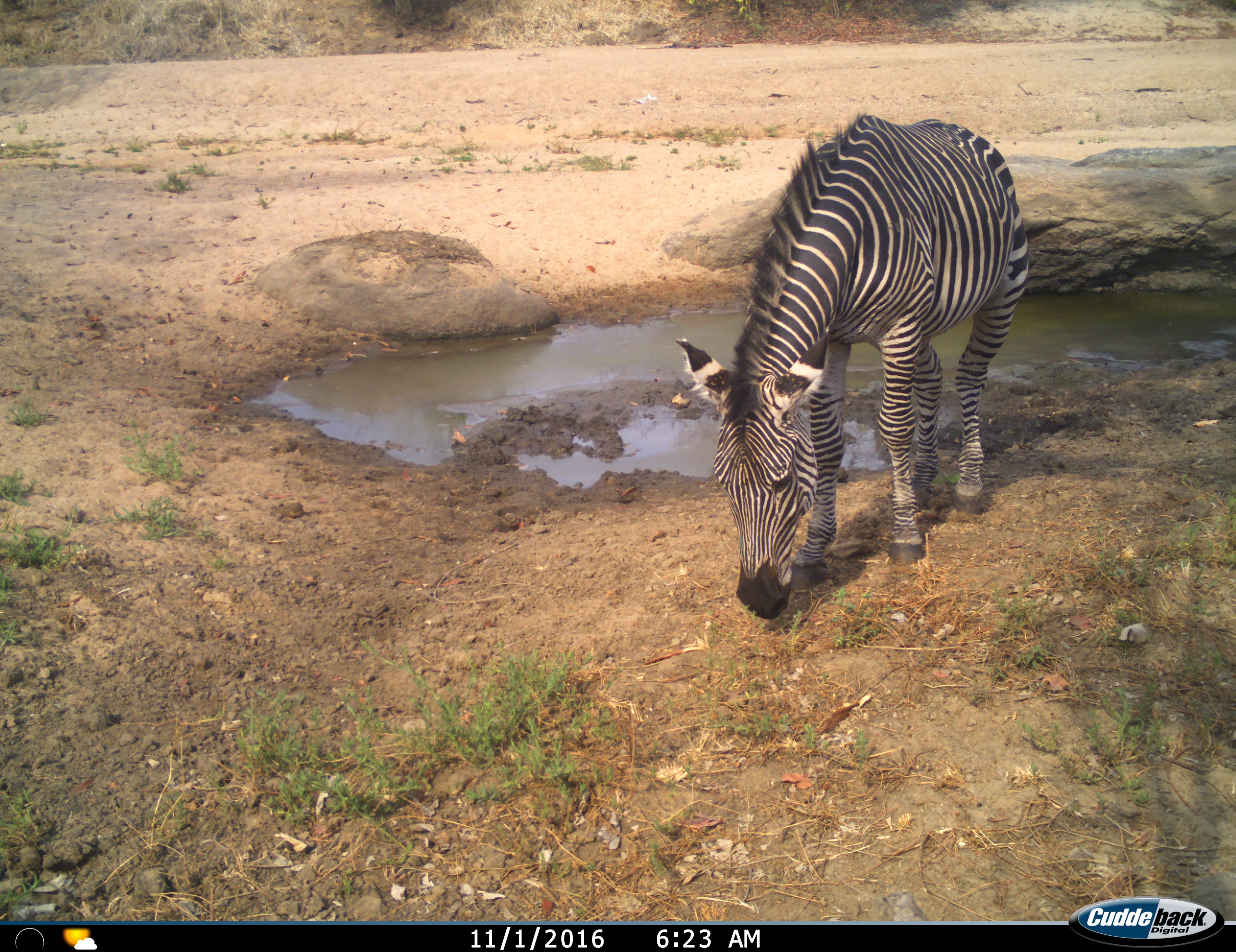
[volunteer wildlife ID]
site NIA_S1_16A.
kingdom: Animalia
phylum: Chordata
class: Mammalia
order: Perissodactyla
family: Equidae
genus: Equus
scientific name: Equus quagga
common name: plains zebra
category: zebraplains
Zebraplains (plains zebra) (Equus quagga), count 1. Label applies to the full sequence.